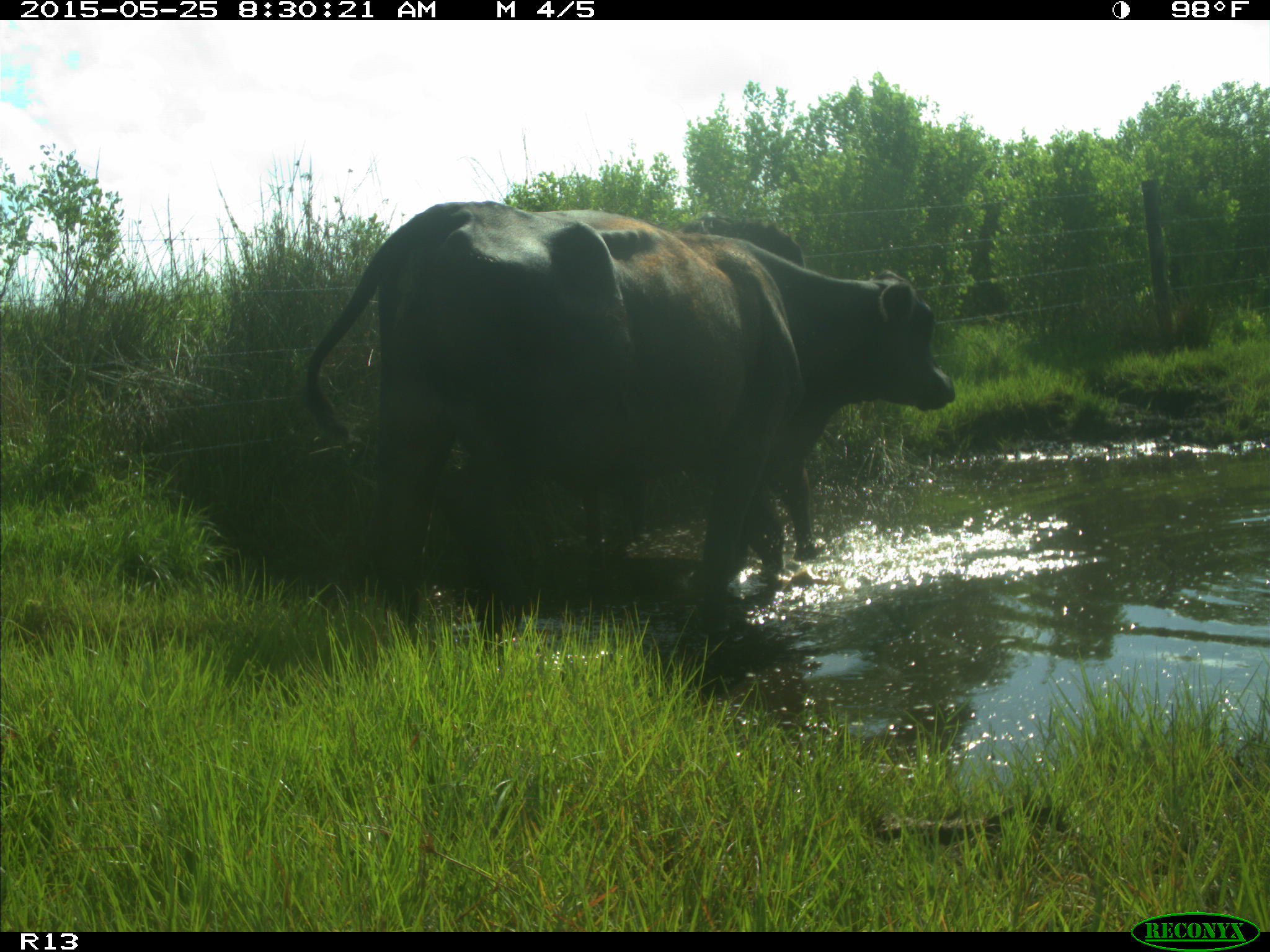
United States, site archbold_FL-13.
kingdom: Animalia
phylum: Chordata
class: Mammalia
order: Artiodactyla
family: Bovidae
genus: Bos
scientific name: Bos taurus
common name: domestic cow